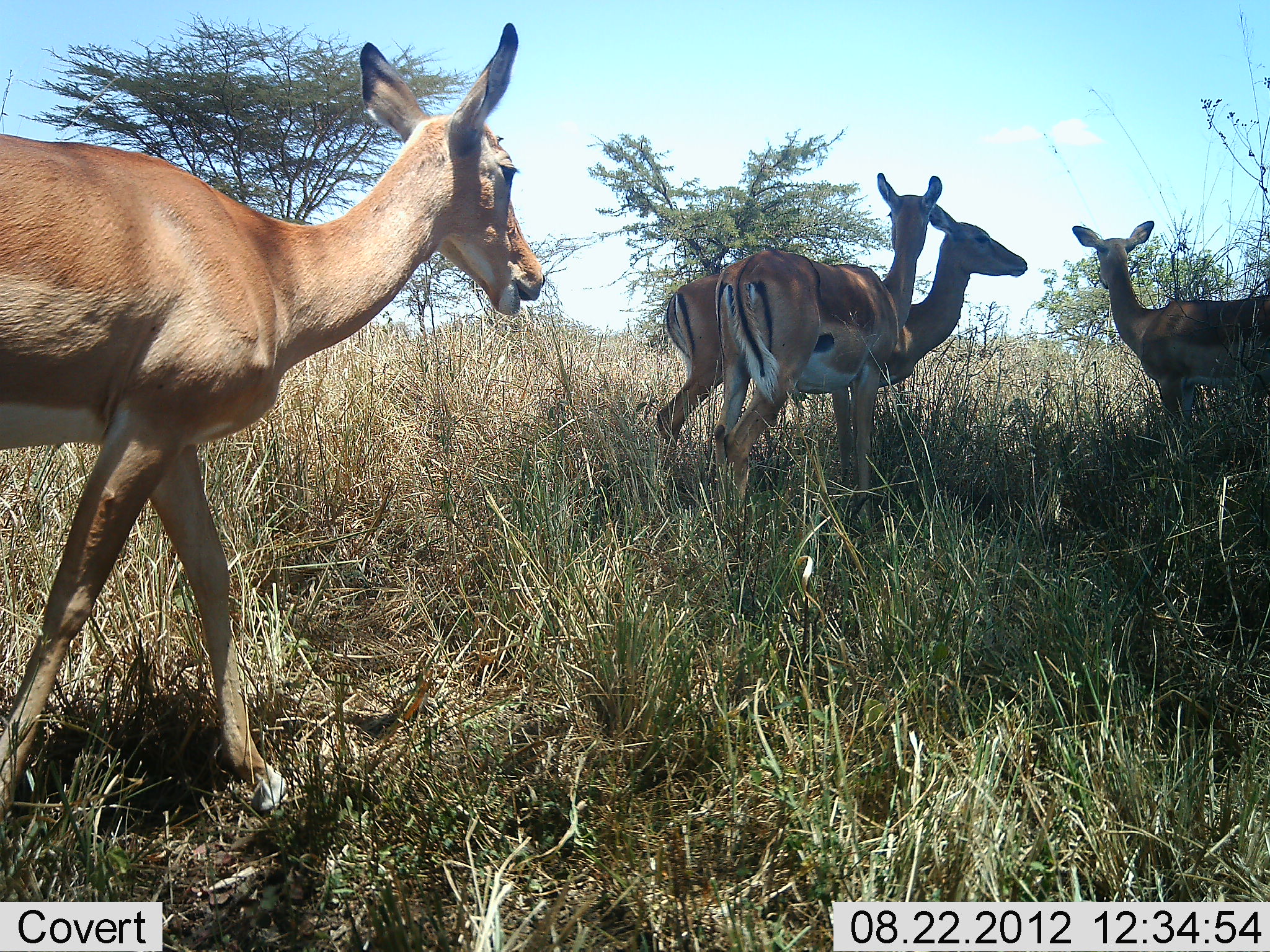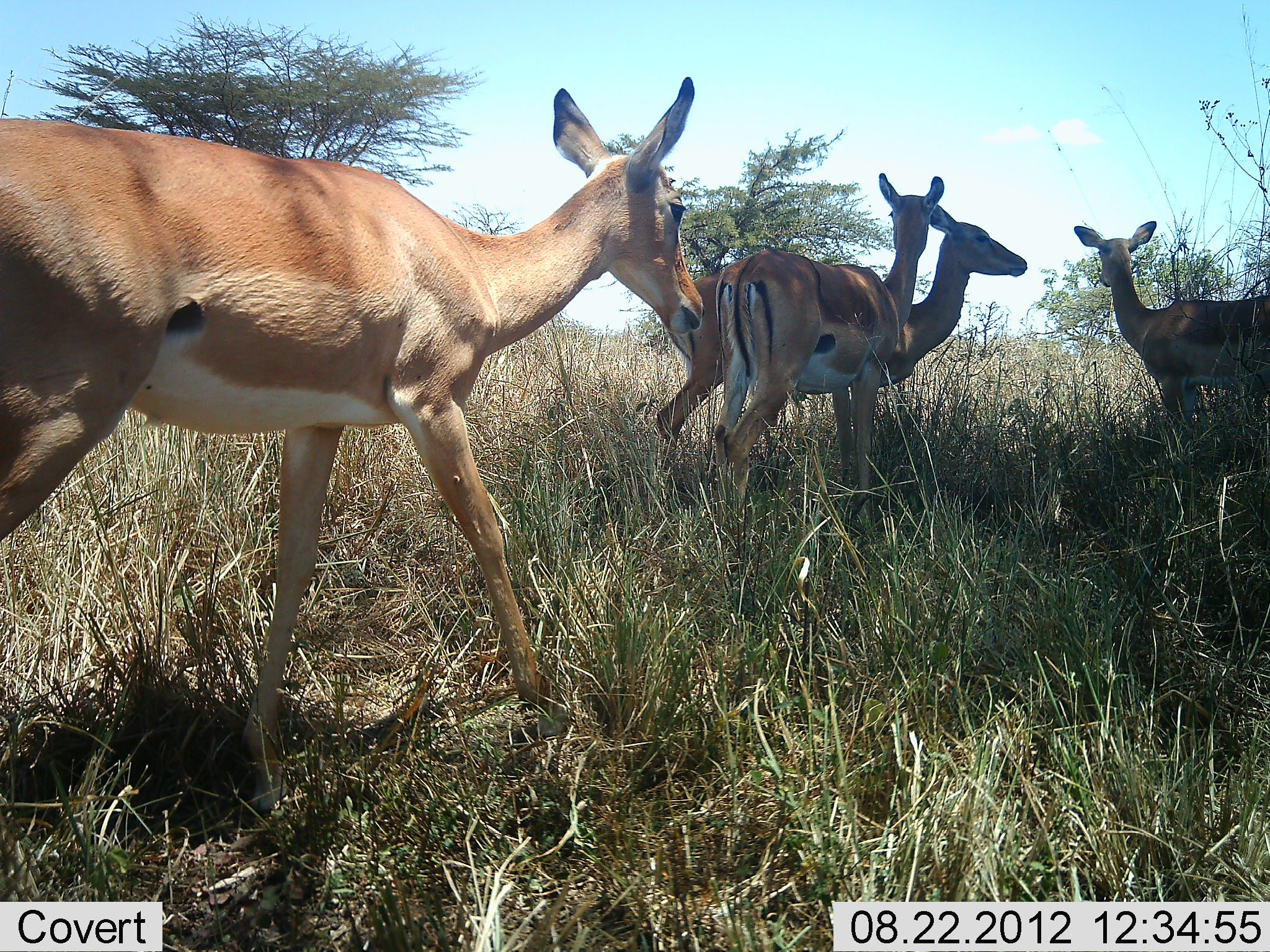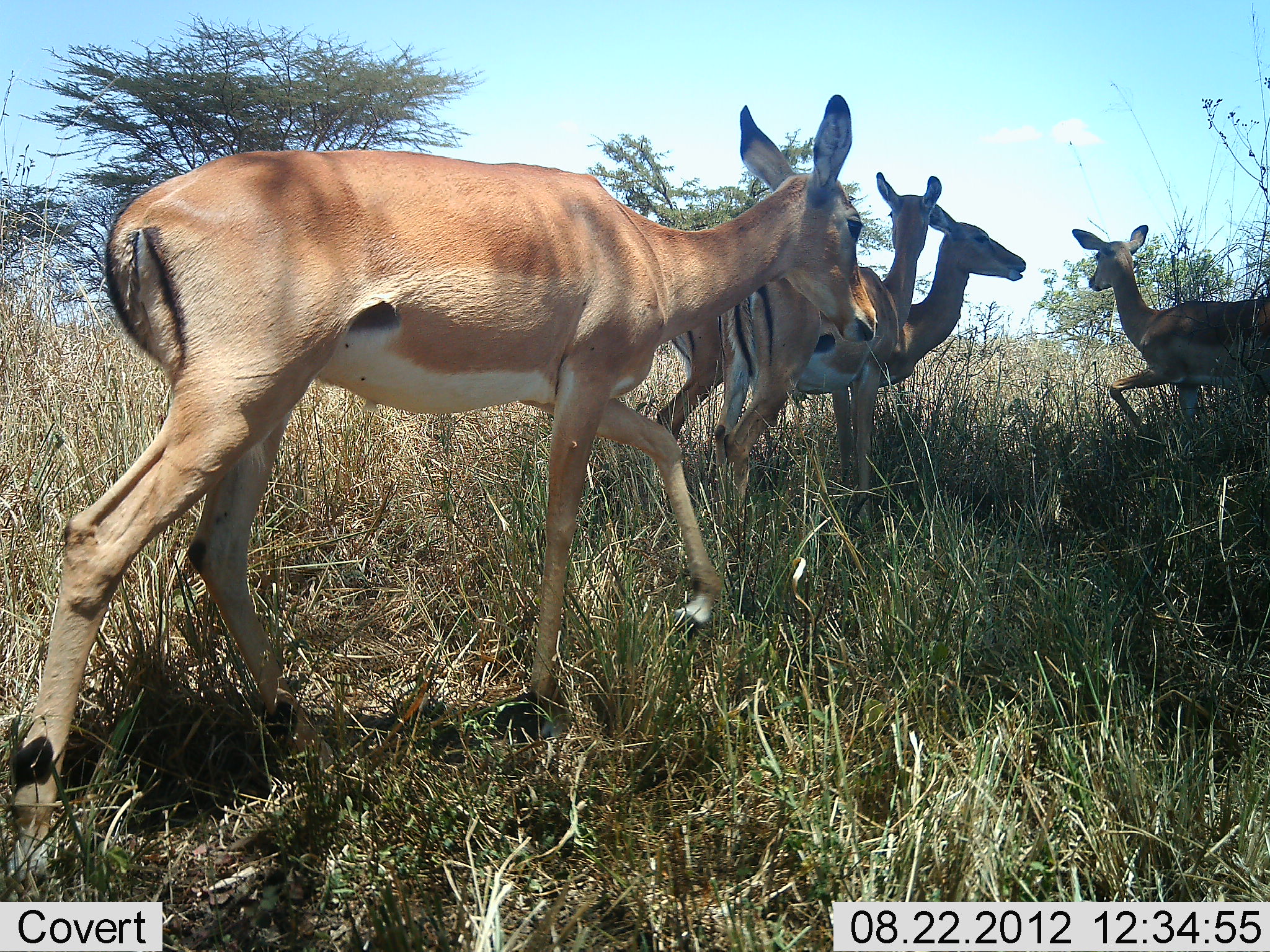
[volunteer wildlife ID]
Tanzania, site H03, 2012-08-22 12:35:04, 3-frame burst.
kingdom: Animalia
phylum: Chordata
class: Mammalia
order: Artiodactyla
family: Bovidae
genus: Aepyceros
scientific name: Aepyceros melampus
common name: impala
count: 4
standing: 90%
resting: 10%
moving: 70%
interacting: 10%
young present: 0%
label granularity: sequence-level